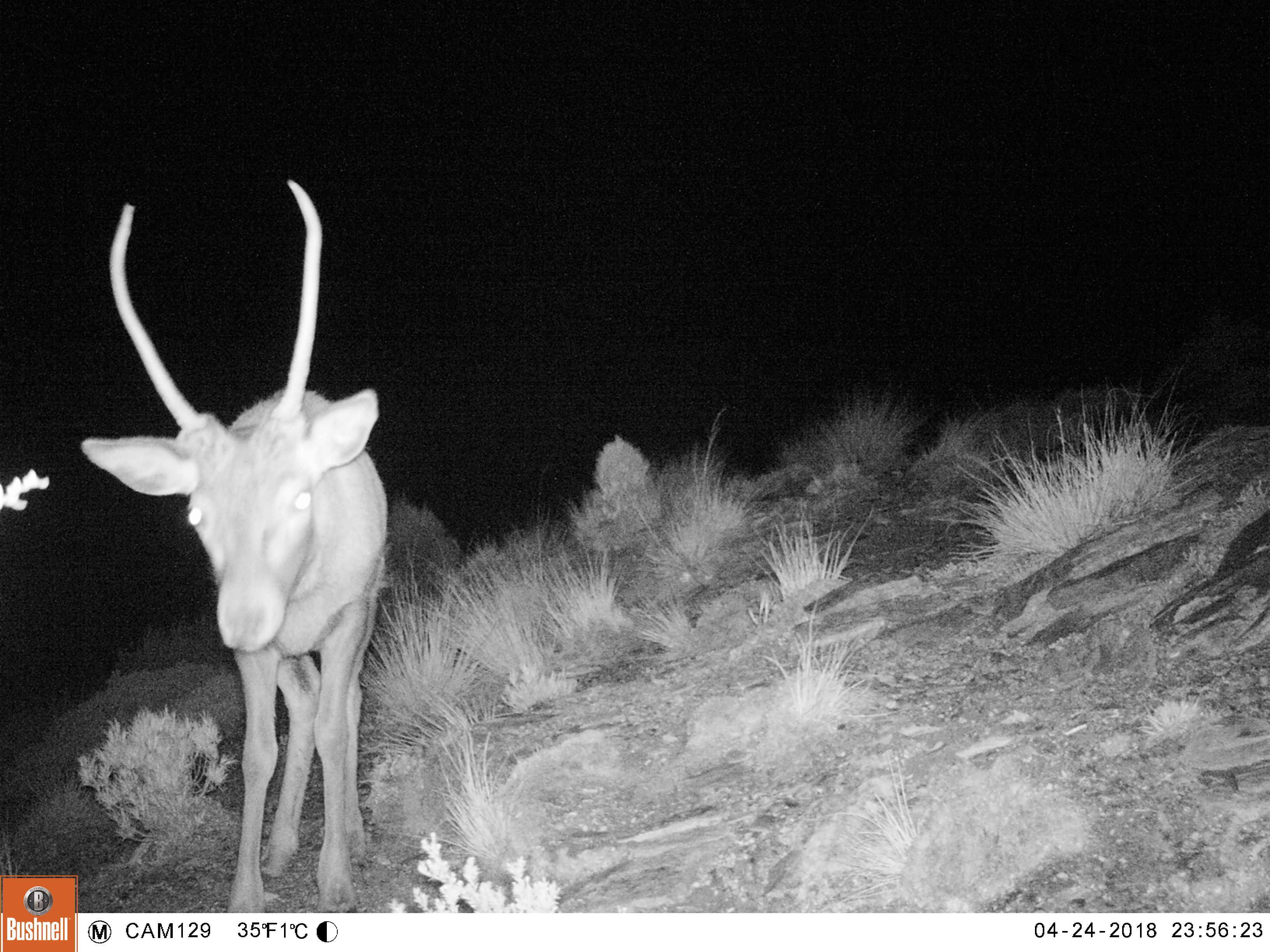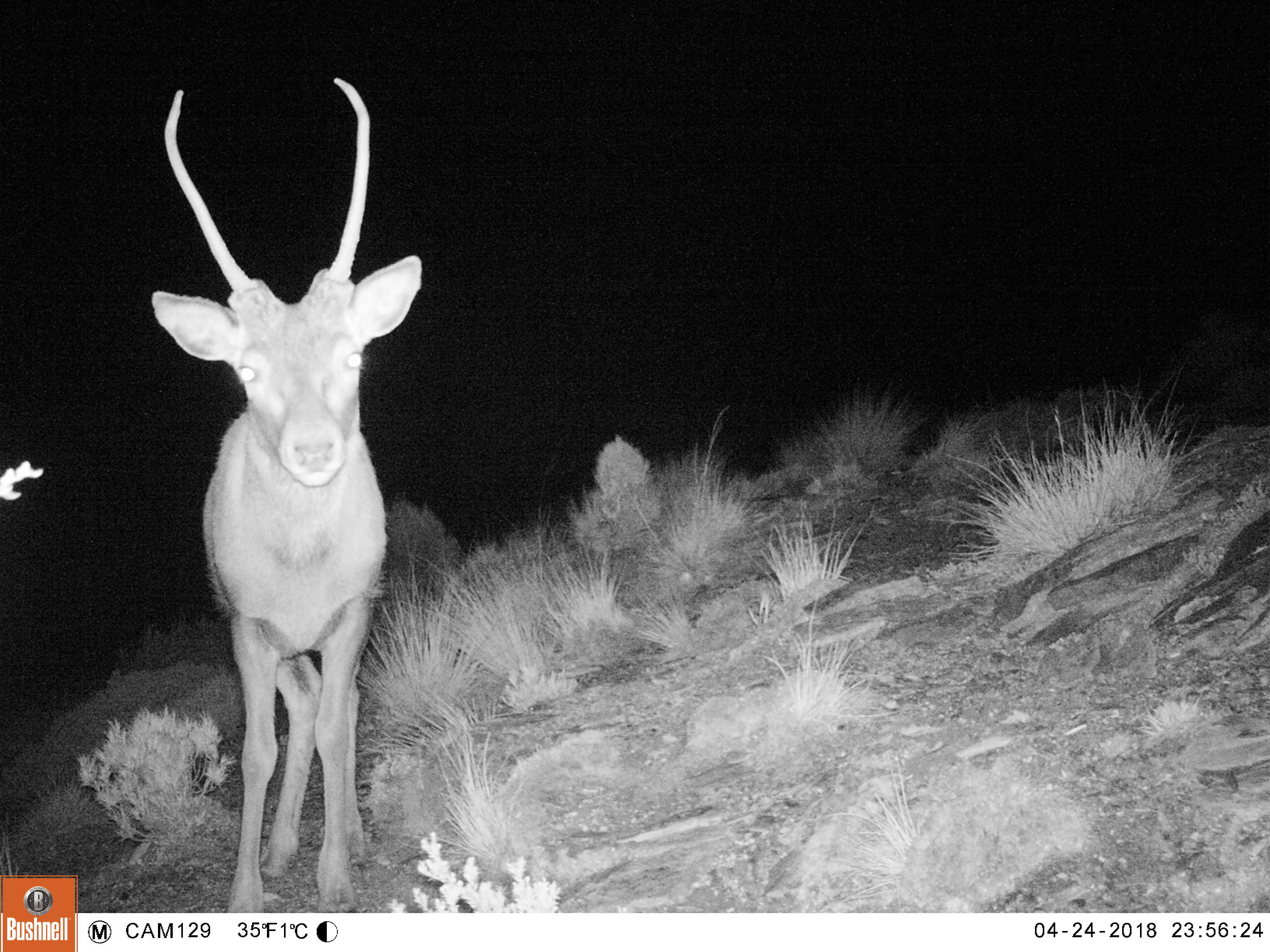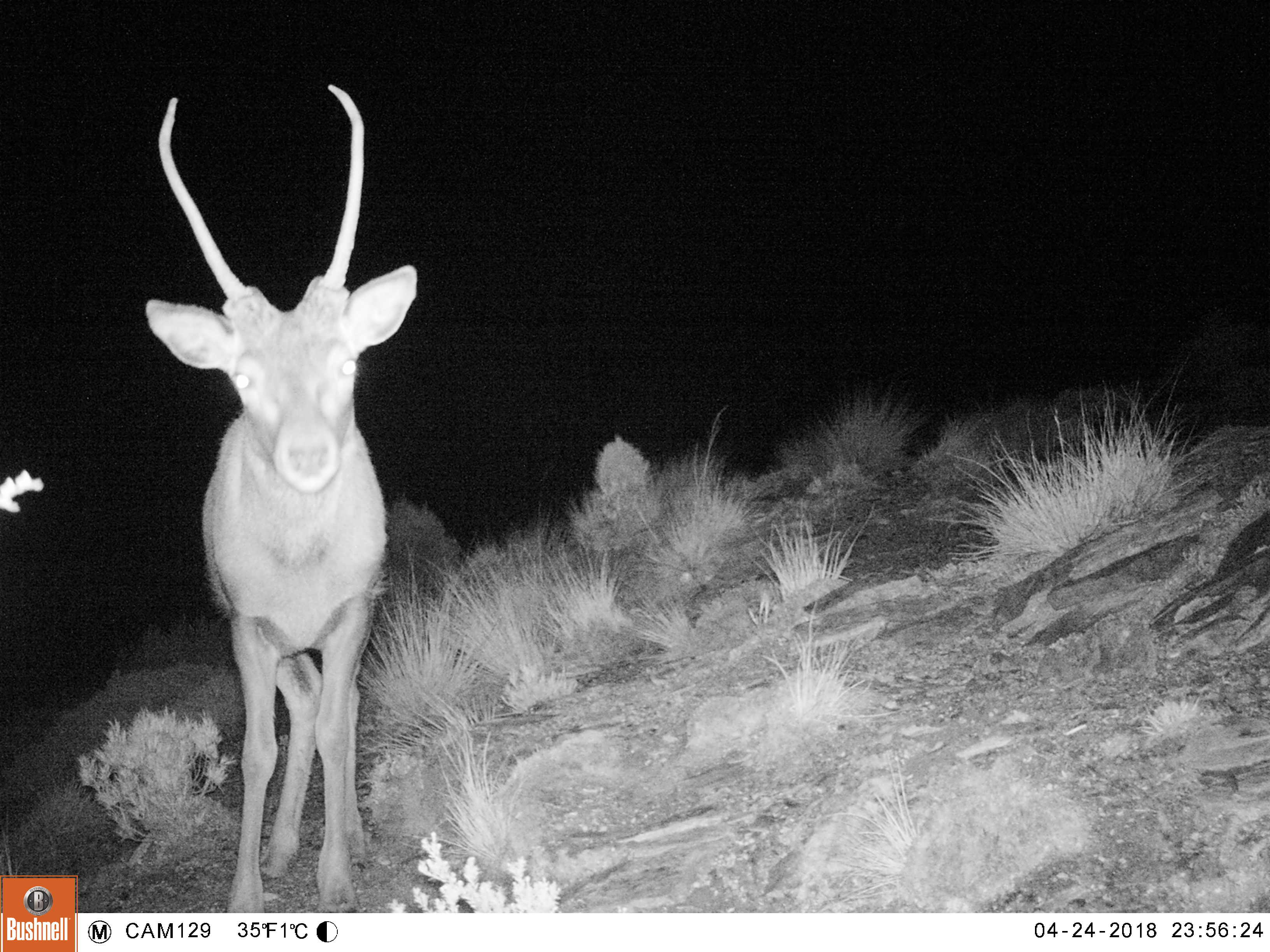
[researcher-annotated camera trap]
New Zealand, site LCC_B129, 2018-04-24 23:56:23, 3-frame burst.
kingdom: Animalia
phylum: Chordata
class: Mammalia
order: Artiodactyla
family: Cervidae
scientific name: Cervidae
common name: deer